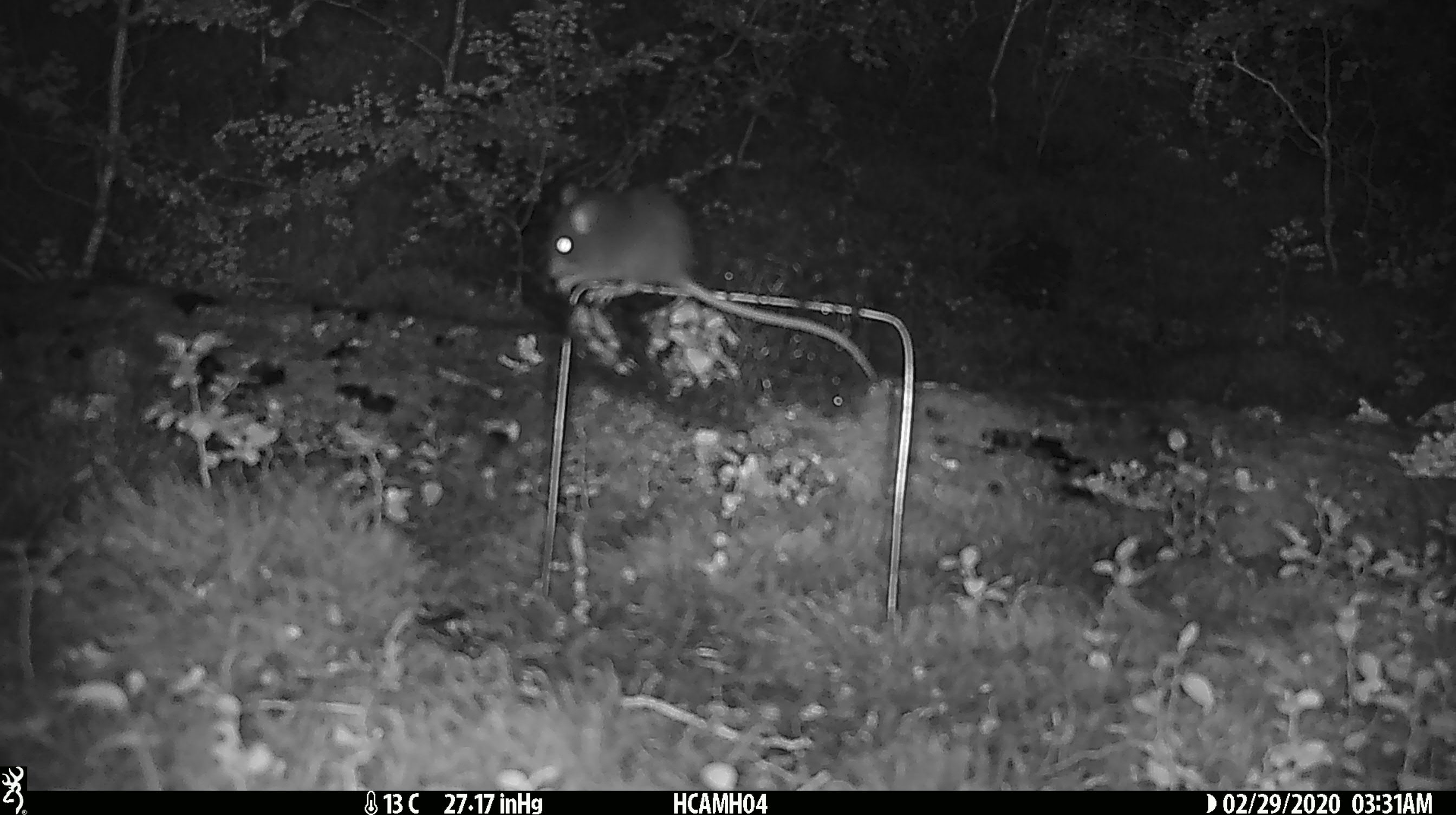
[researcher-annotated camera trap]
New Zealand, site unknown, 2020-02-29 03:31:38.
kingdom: Animalia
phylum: Chordata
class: Mammalia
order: Rodentia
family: Muridae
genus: Mus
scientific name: Mus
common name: mouse